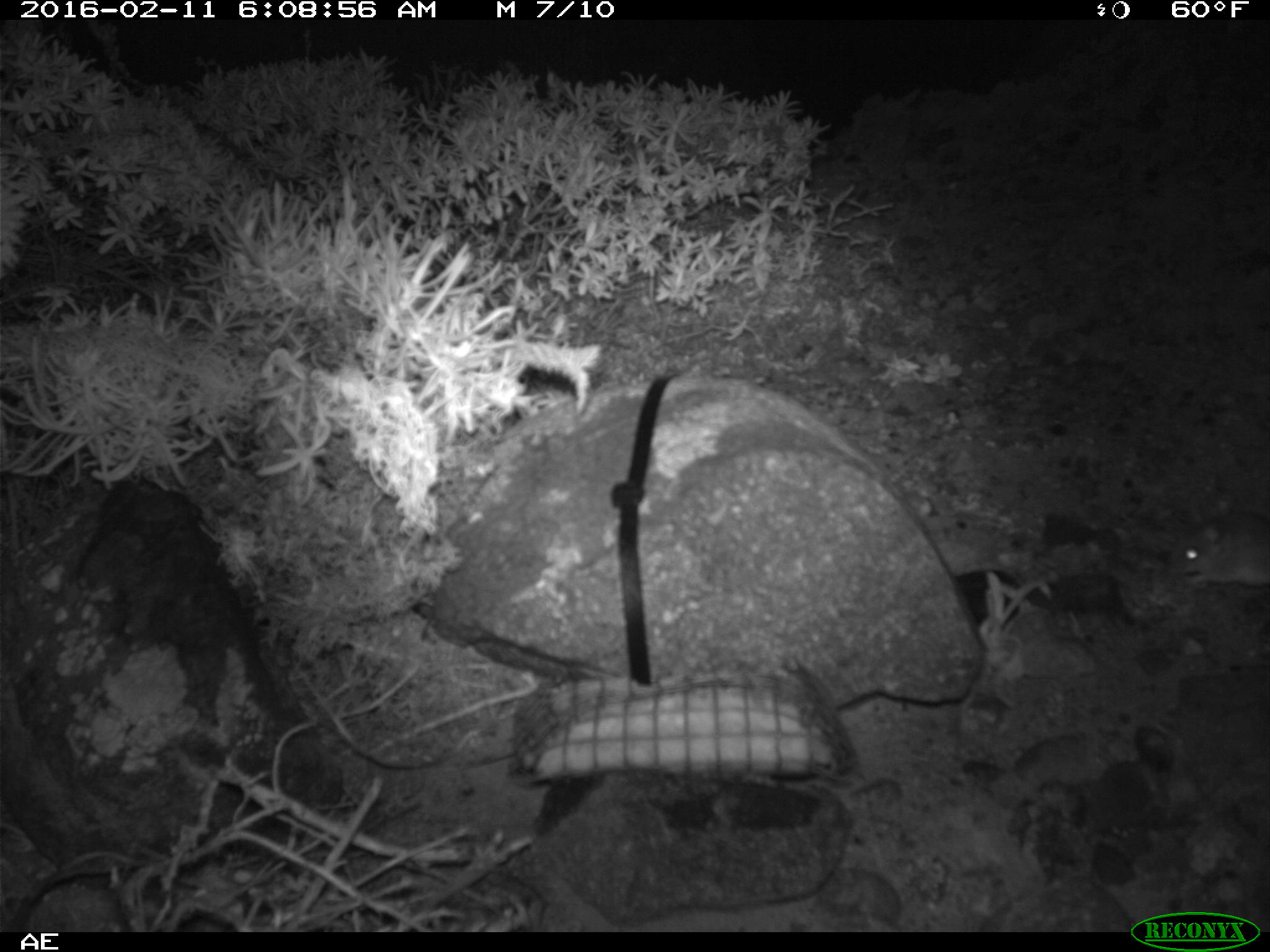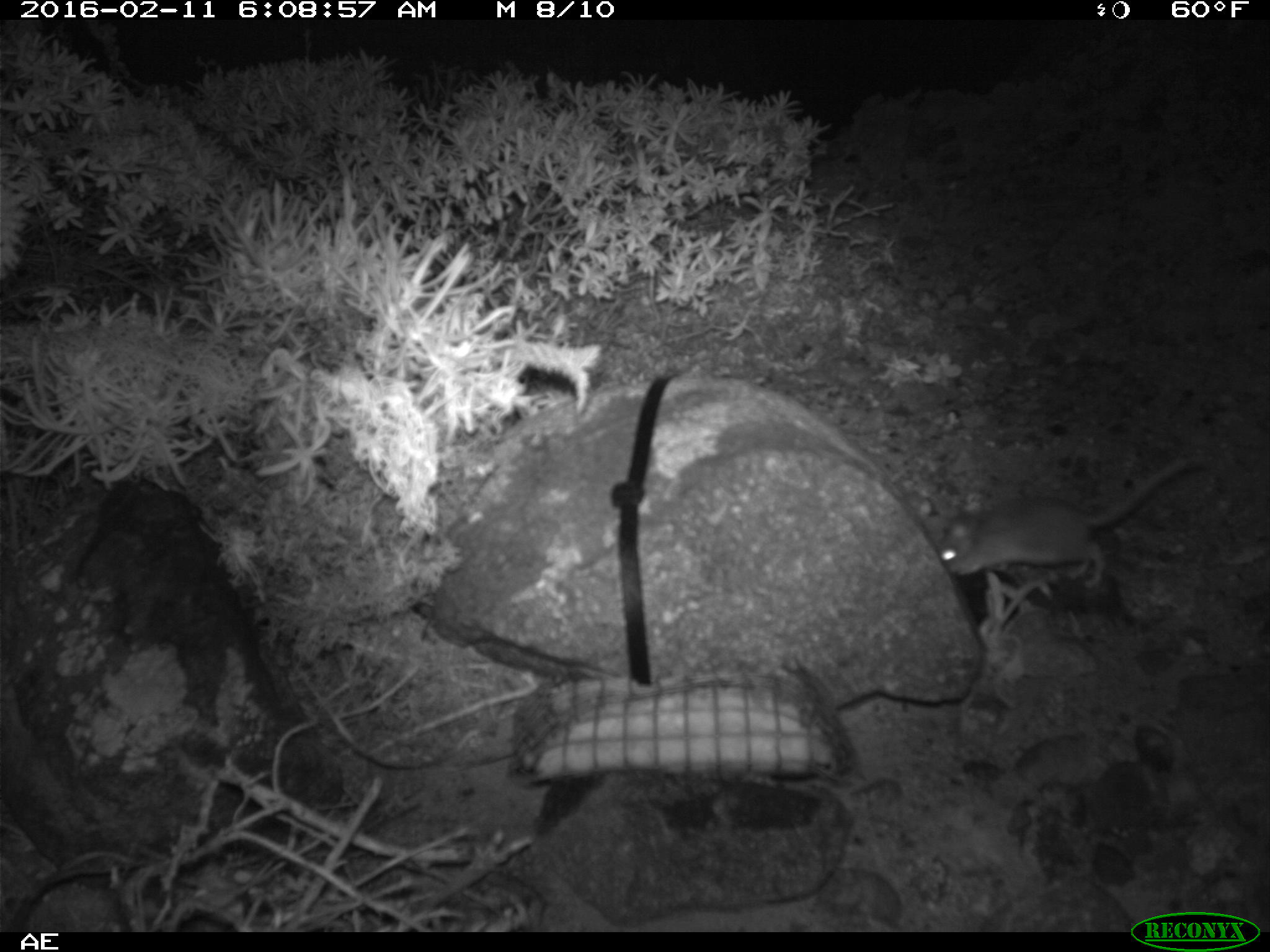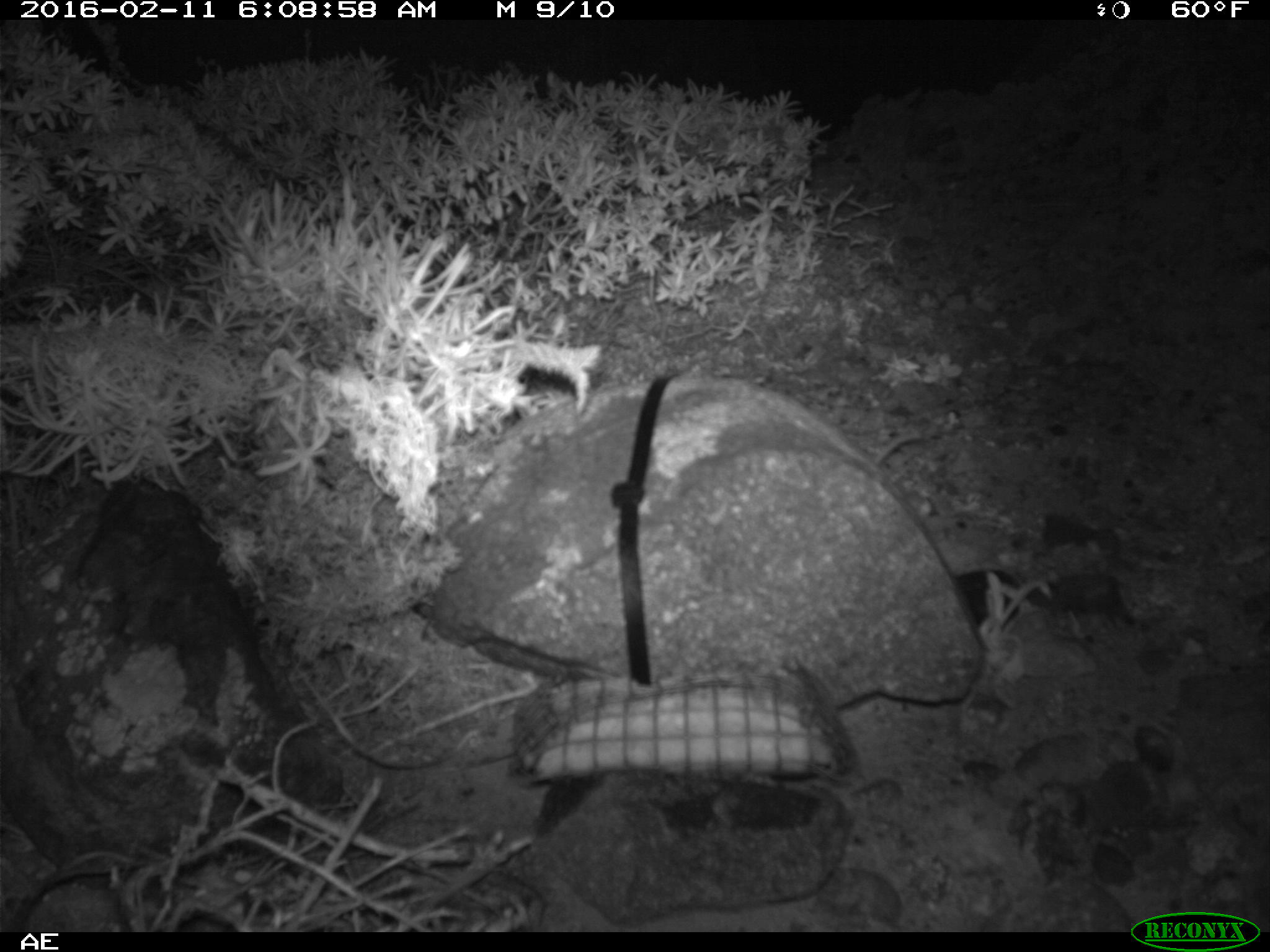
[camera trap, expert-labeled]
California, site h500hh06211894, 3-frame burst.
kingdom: Animalia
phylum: Chordata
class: Mammalia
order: Rodentia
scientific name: Rodentia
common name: rodent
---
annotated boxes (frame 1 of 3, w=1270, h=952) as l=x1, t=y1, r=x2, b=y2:
rodent: l=1178, t=509, r=1269, b=599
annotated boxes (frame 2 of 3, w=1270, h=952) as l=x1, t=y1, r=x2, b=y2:
rodent: l=933, t=457, r=1202, b=587